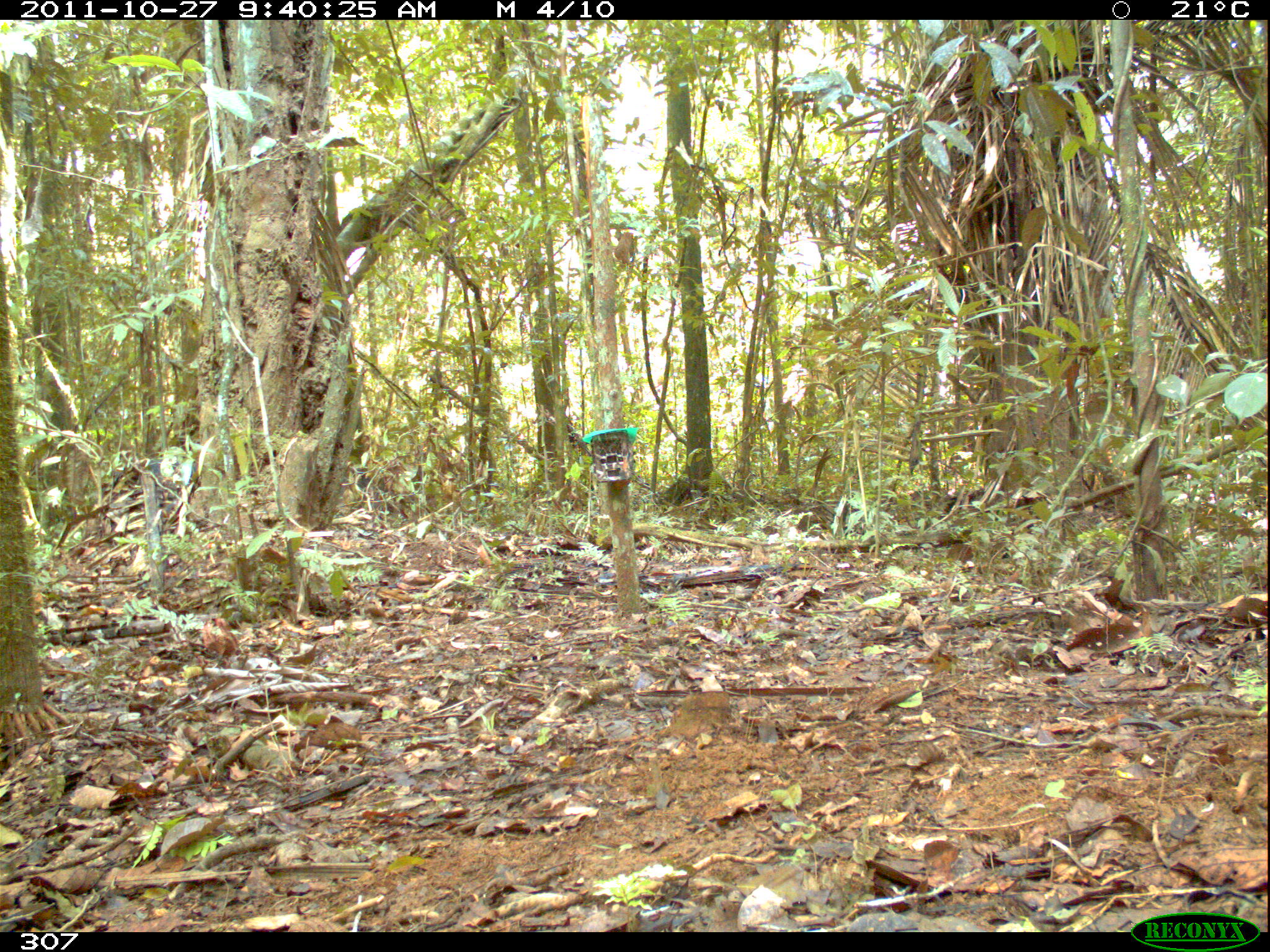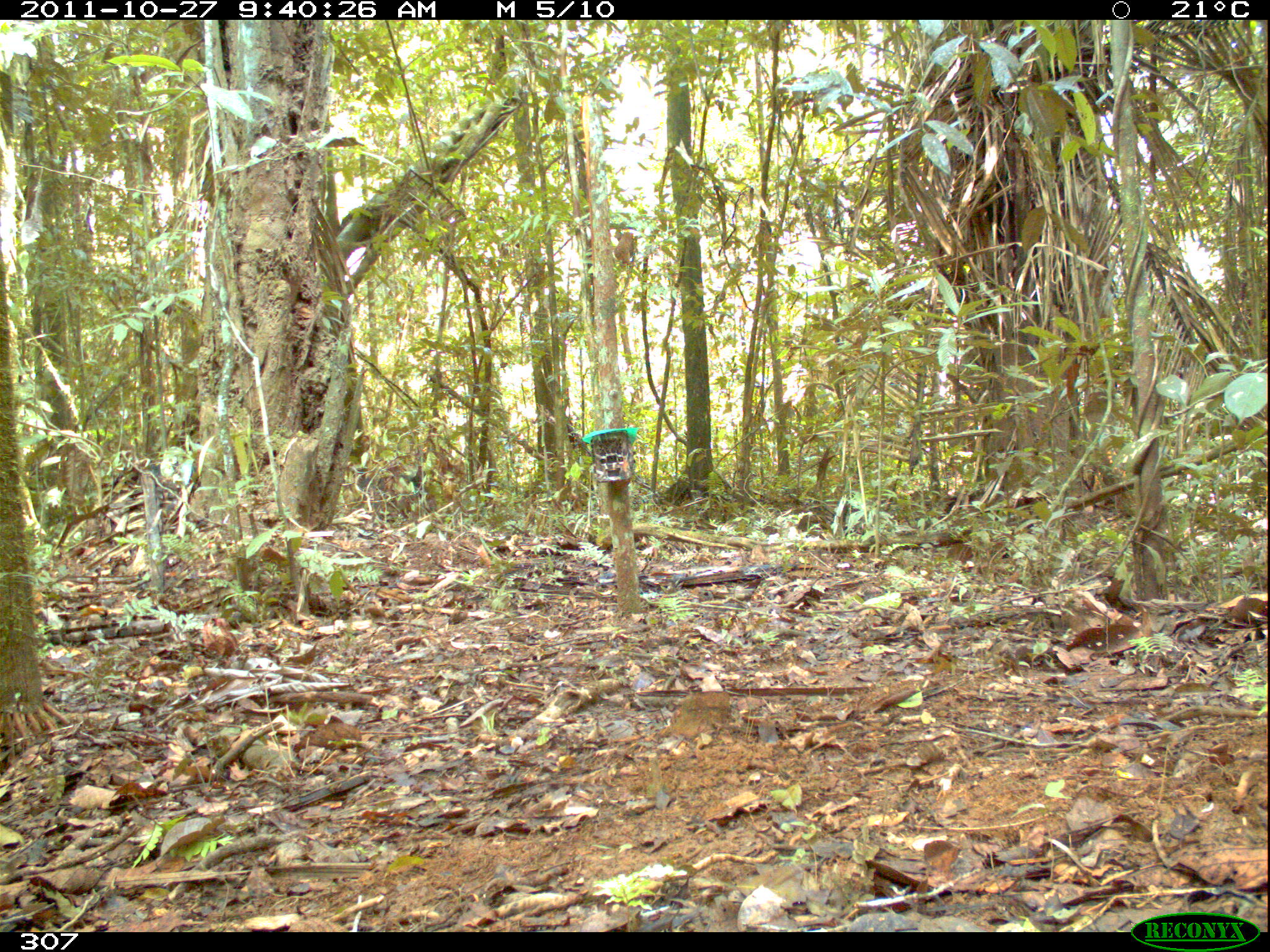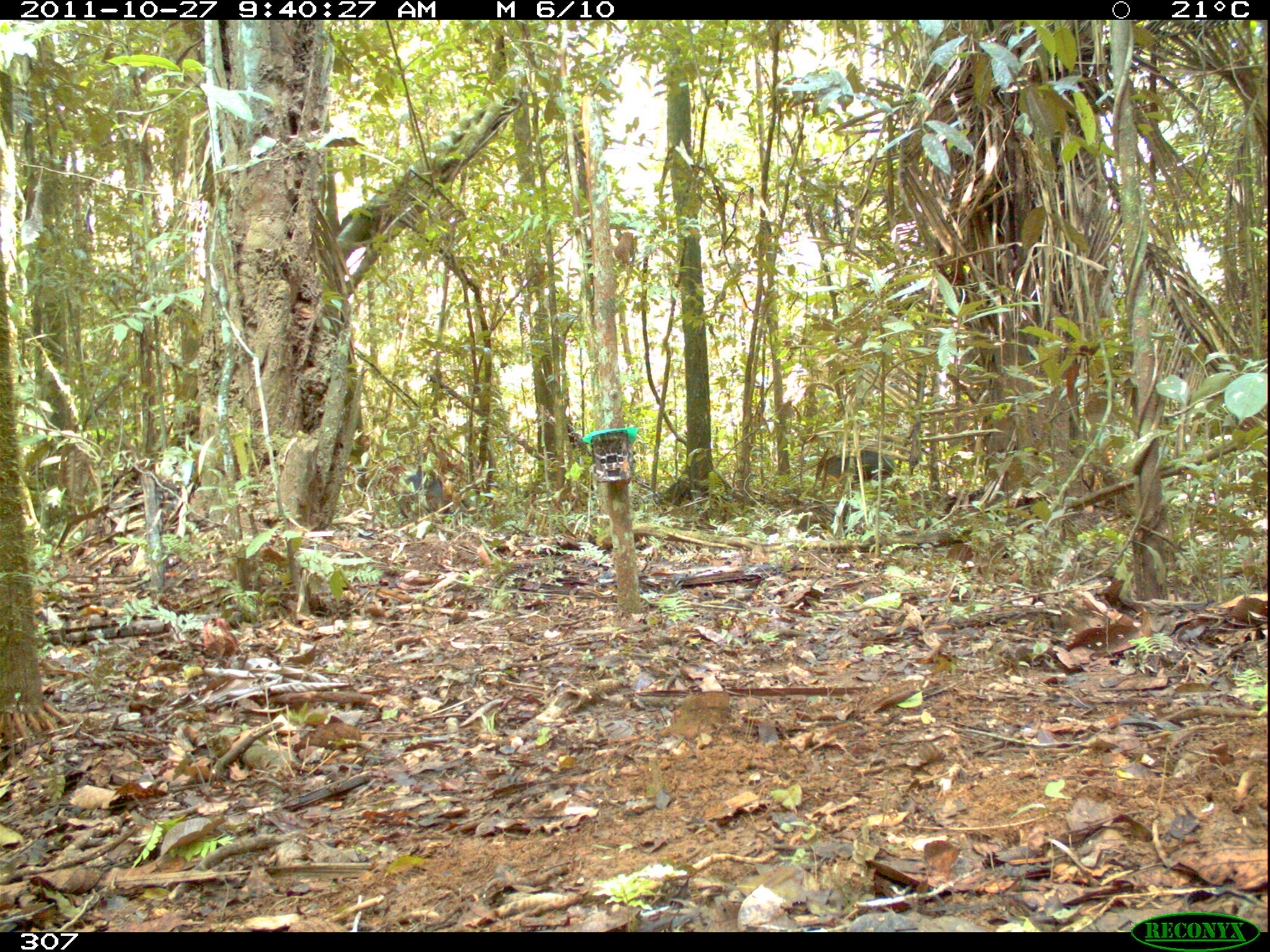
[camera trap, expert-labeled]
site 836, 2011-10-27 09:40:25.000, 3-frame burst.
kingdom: Animalia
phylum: Chordata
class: Mammalia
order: Artiodactyla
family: Tayassuidae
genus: Tayassu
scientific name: Tayassu pecari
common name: white-lipped peccary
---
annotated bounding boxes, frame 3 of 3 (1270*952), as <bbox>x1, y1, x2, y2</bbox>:
tayassu pecari: <bbox>823, 446, 896, 484</bbox>